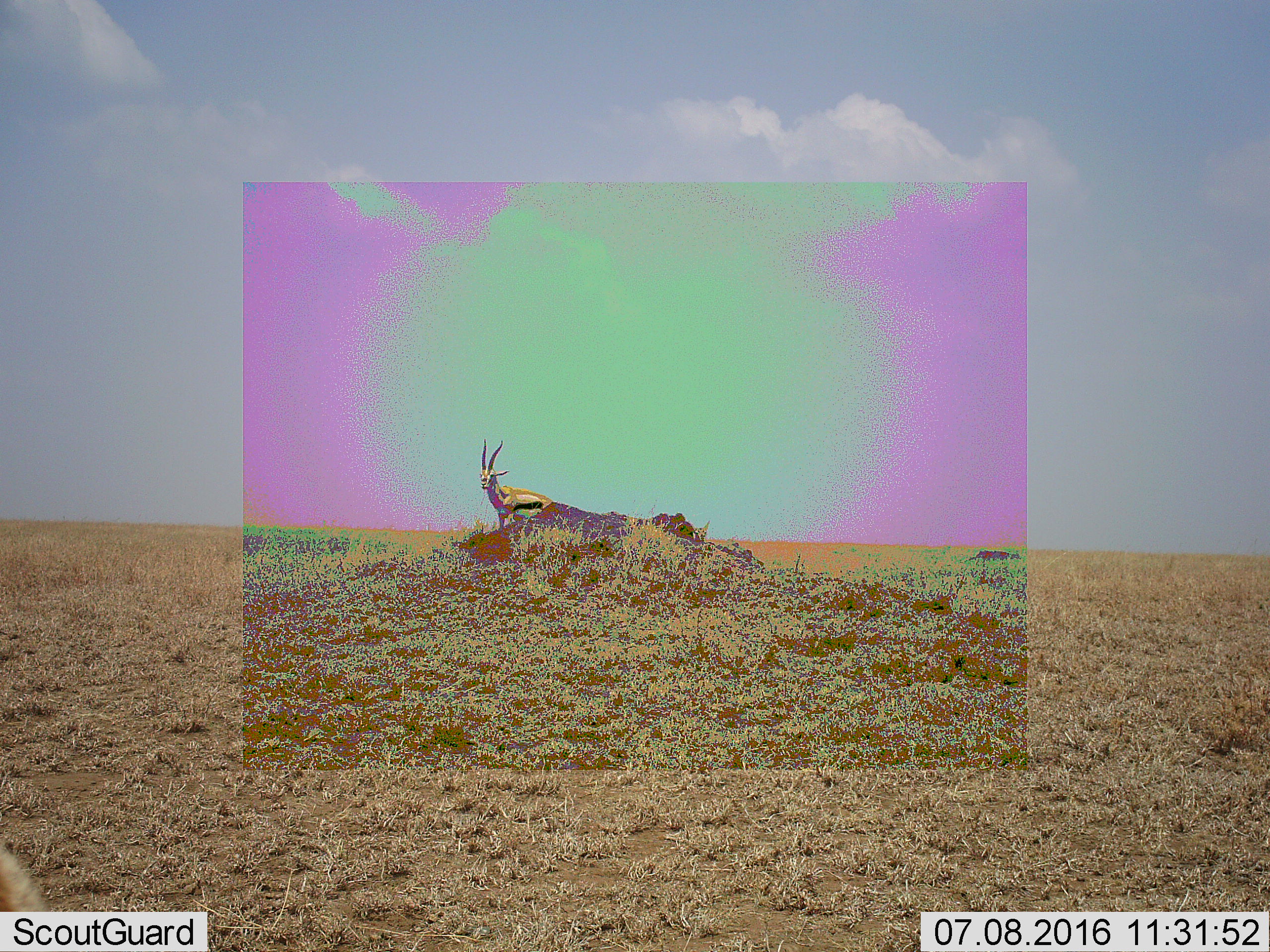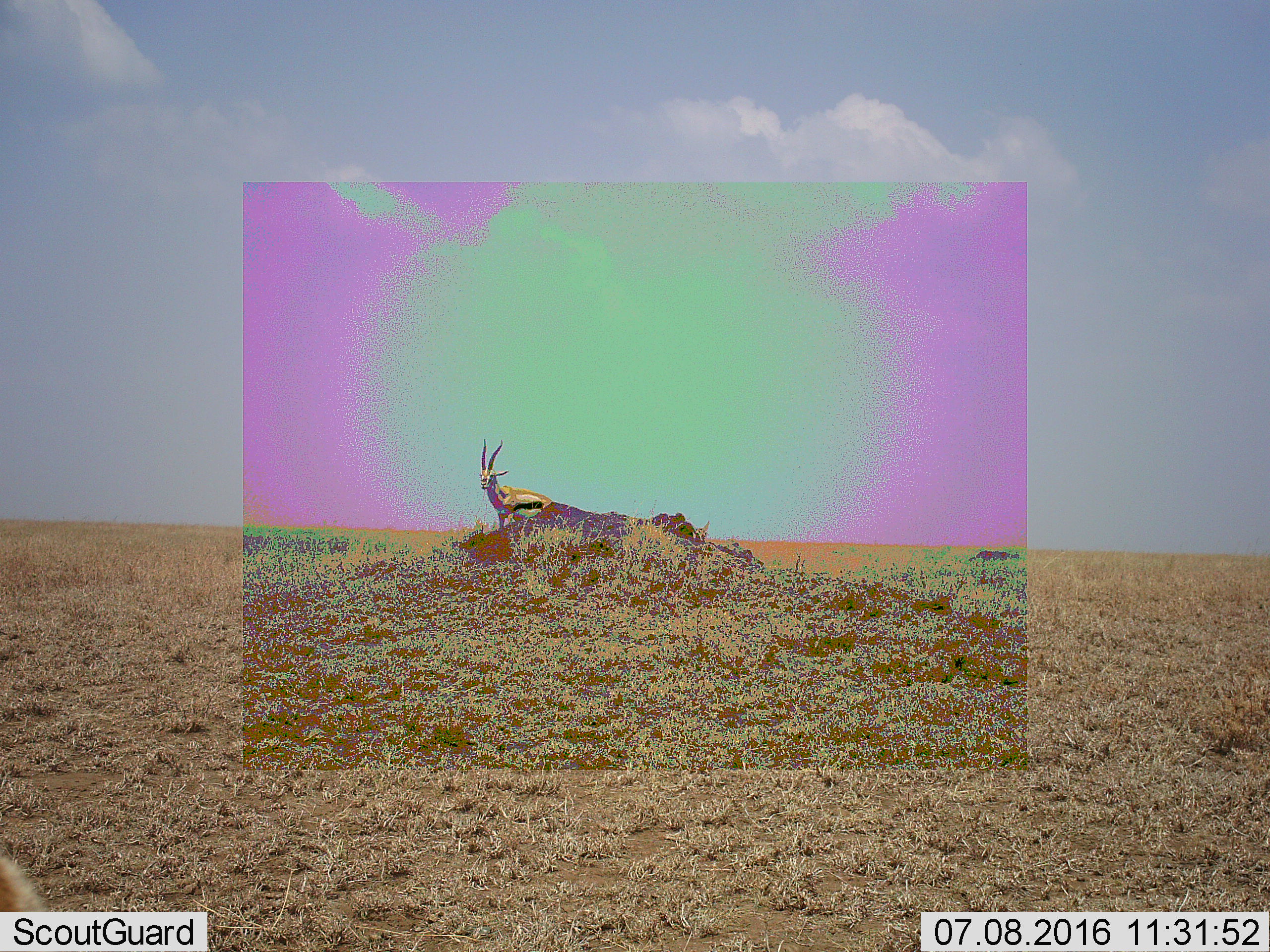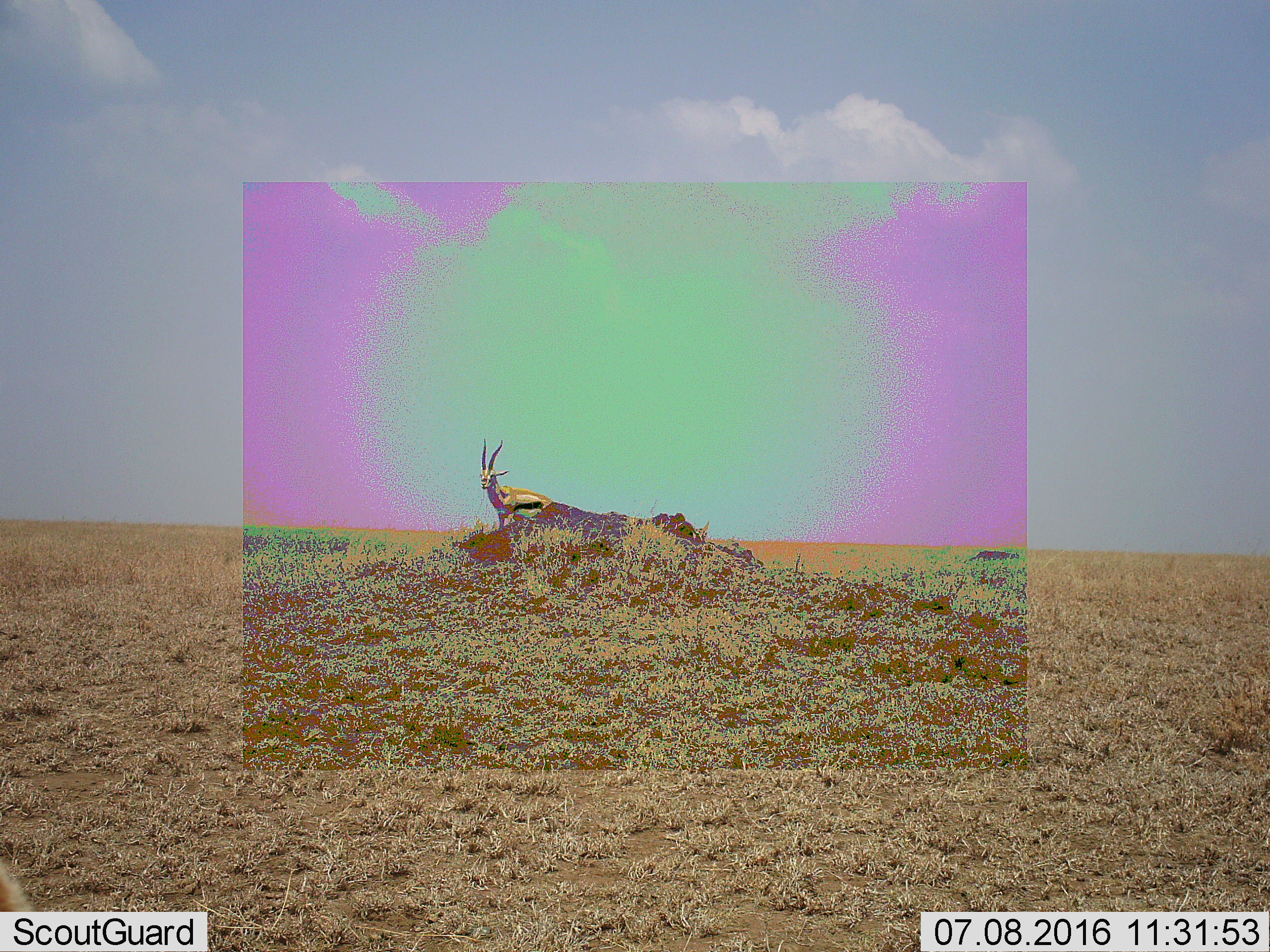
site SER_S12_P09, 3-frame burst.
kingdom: Animalia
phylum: Chordata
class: Mammalia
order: Artiodactyla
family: Bovidae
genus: Eudorcas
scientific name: Eudorcas thomsonii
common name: thomson's gazelle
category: gazellethomsons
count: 1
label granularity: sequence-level